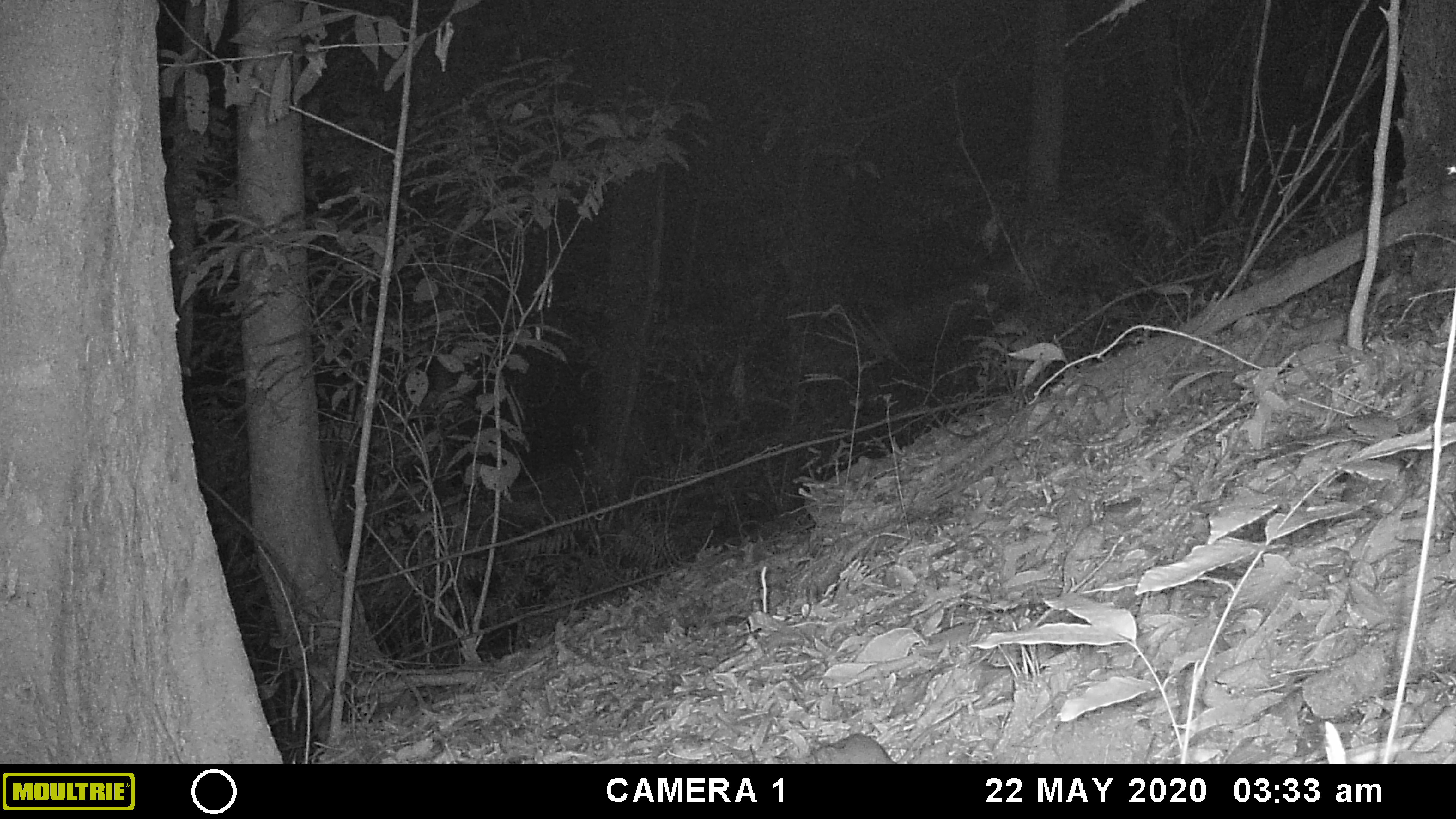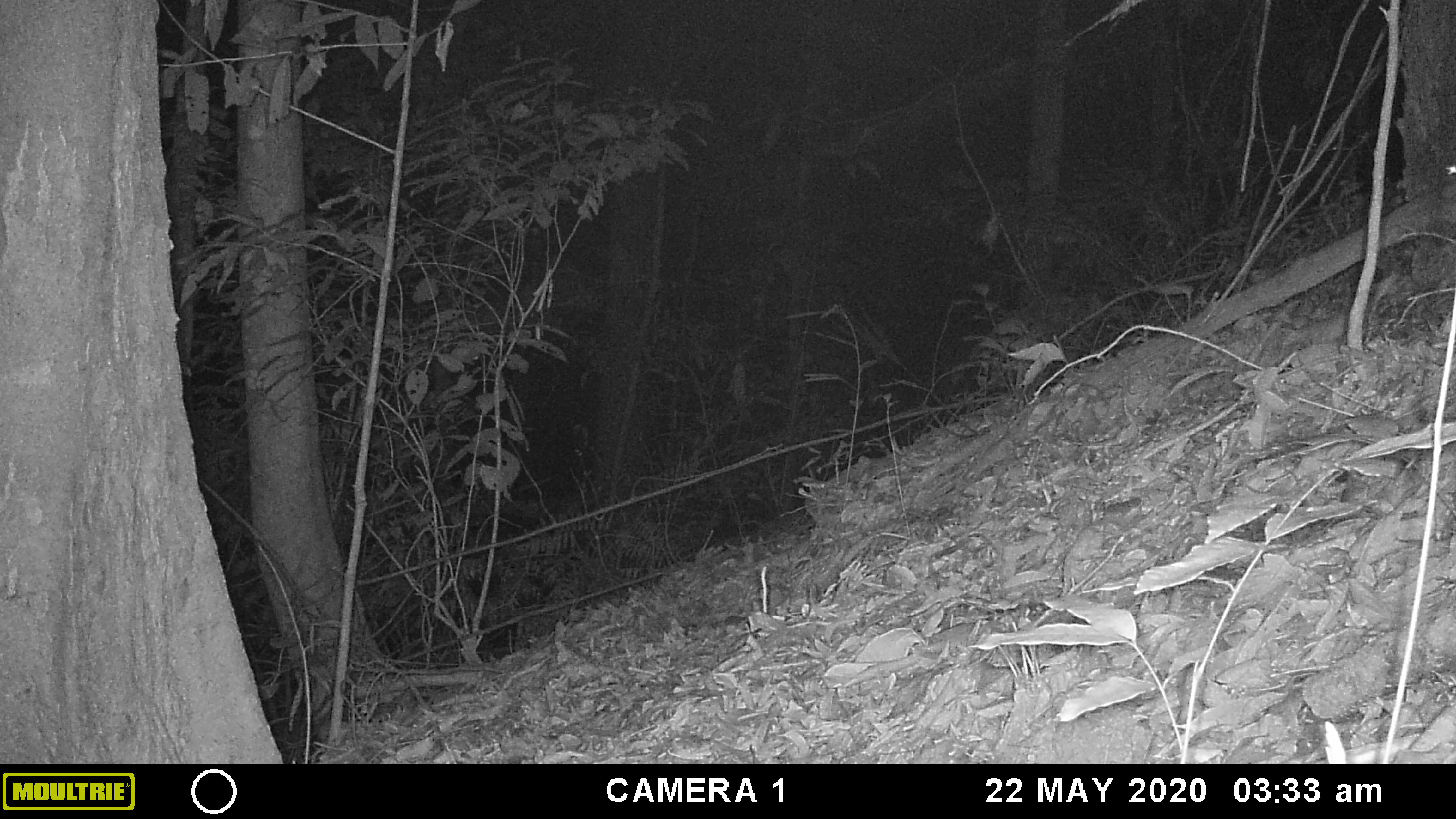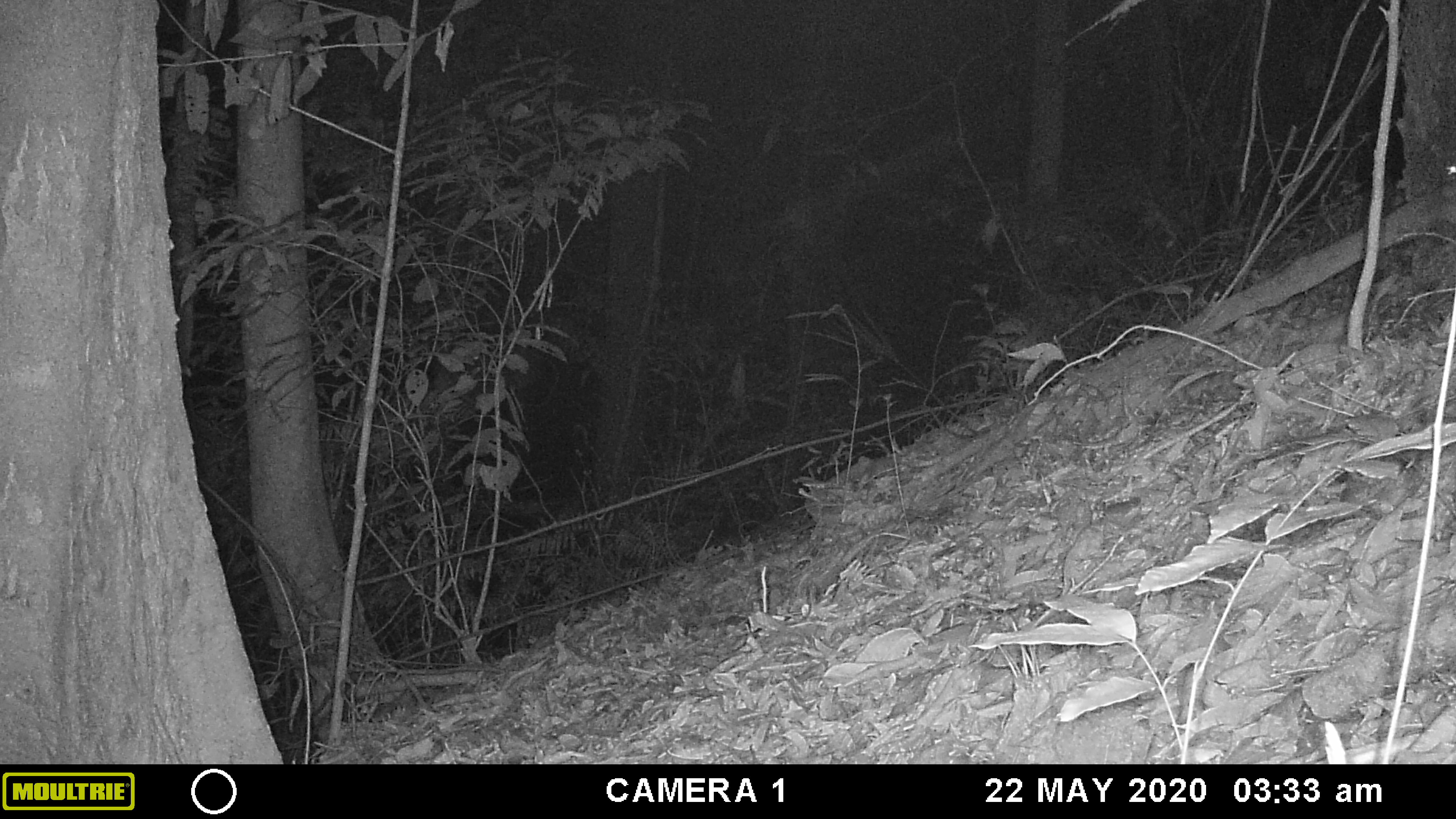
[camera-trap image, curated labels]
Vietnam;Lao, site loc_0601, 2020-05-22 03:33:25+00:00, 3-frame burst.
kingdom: Animalia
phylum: Chordata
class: Mammalia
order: Rodentia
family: Muridae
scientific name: Muridae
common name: old-world mice and rats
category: unidentified murid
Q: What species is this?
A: Unidentified murid (old-world mice and rats) (Muridae).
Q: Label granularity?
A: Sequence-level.